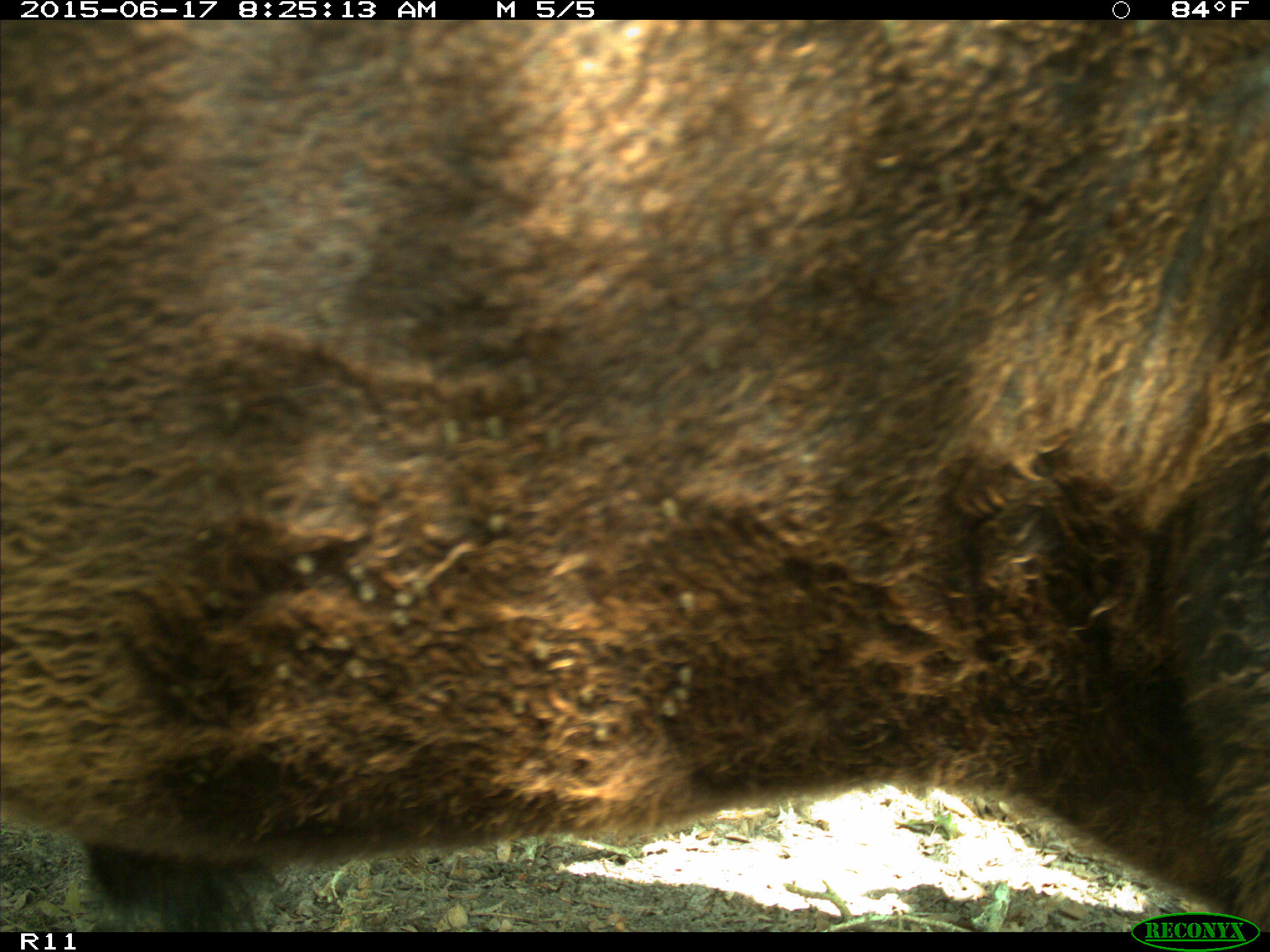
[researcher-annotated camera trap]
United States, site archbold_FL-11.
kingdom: Animalia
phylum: Chordata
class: Mammalia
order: Artiodactyla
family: Bovidae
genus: Bos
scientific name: Bos taurus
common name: domestic cow